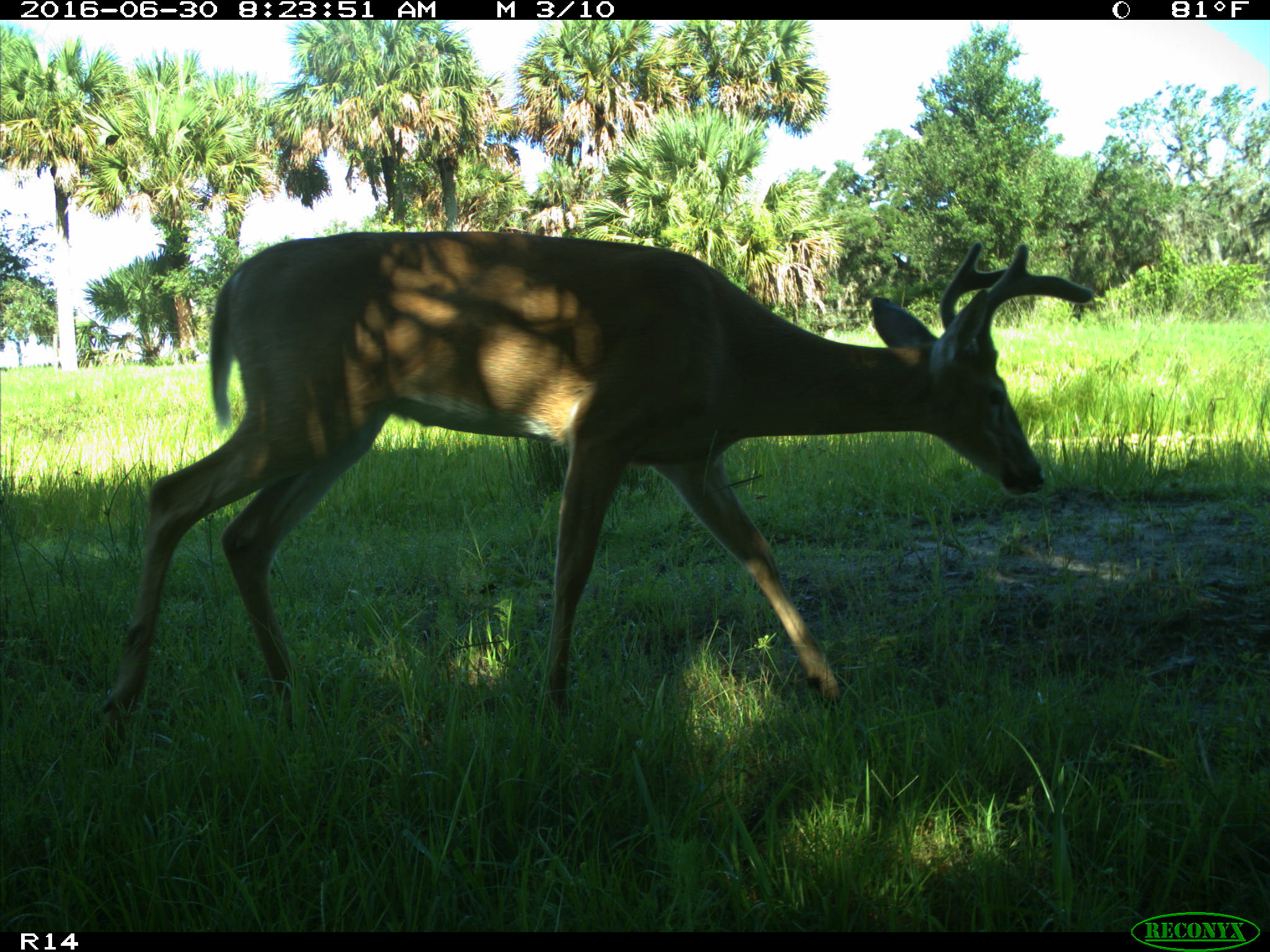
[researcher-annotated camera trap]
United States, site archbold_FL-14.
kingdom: Animalia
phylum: Chordata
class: Mammalia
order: Artiodactyla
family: Cervidae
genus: Odocoileus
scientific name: Odocoileus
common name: deer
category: unidentified deer